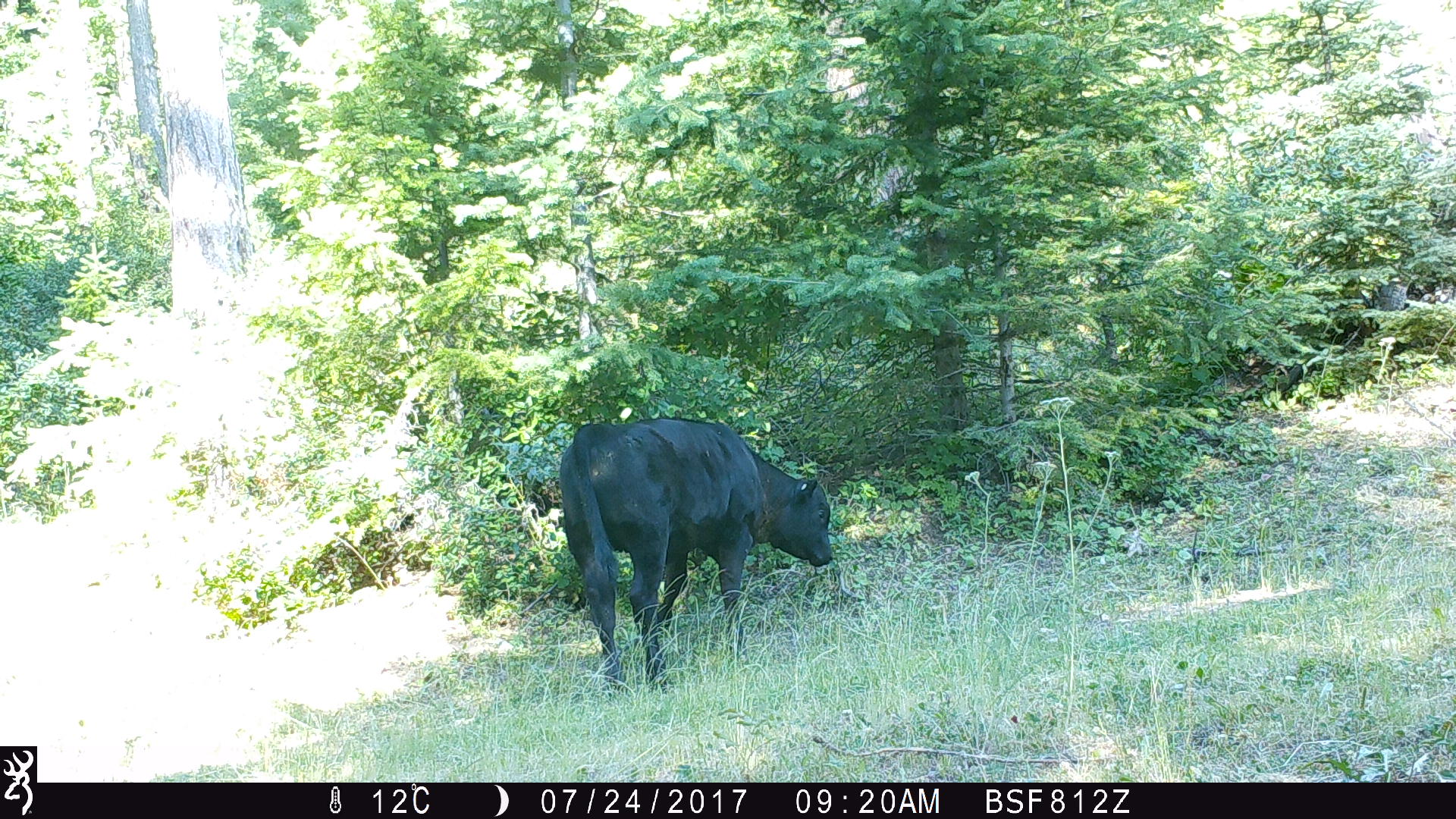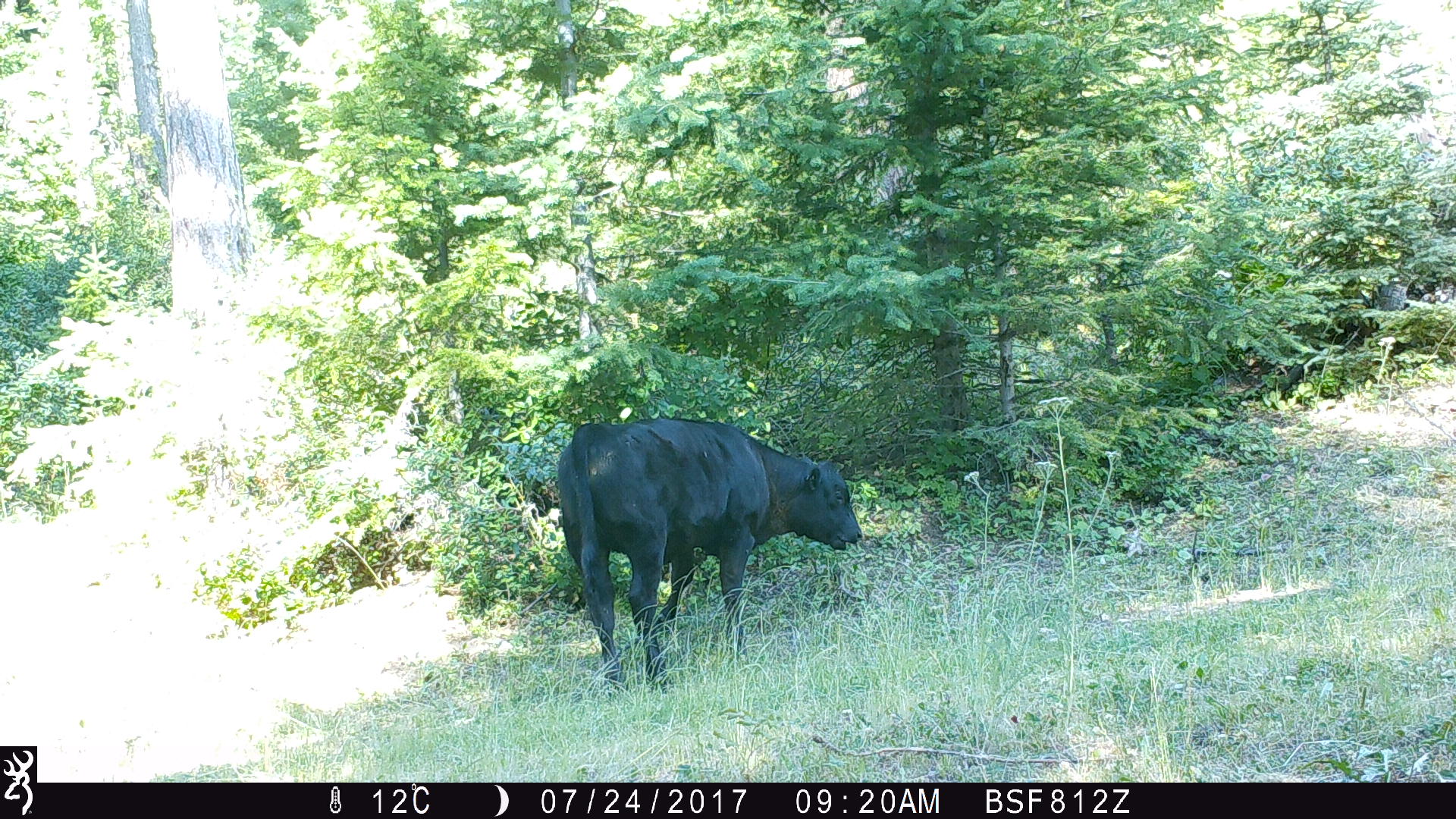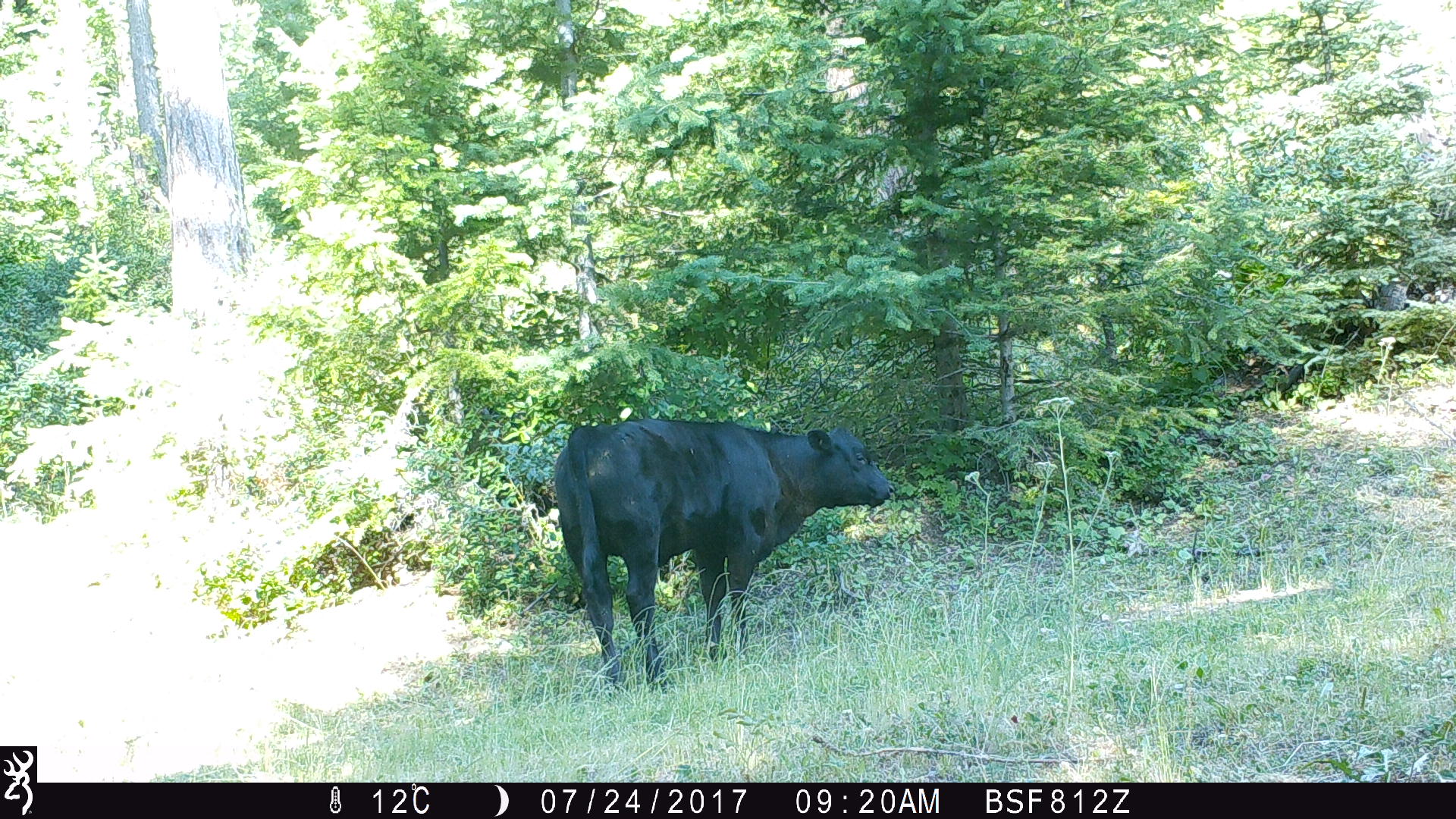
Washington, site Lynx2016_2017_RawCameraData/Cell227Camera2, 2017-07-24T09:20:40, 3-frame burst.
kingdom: Animalia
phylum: Chordata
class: Mammalia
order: Artiodactyla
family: Bovidae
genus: Bos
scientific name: Bos taurus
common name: domestic cattle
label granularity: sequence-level